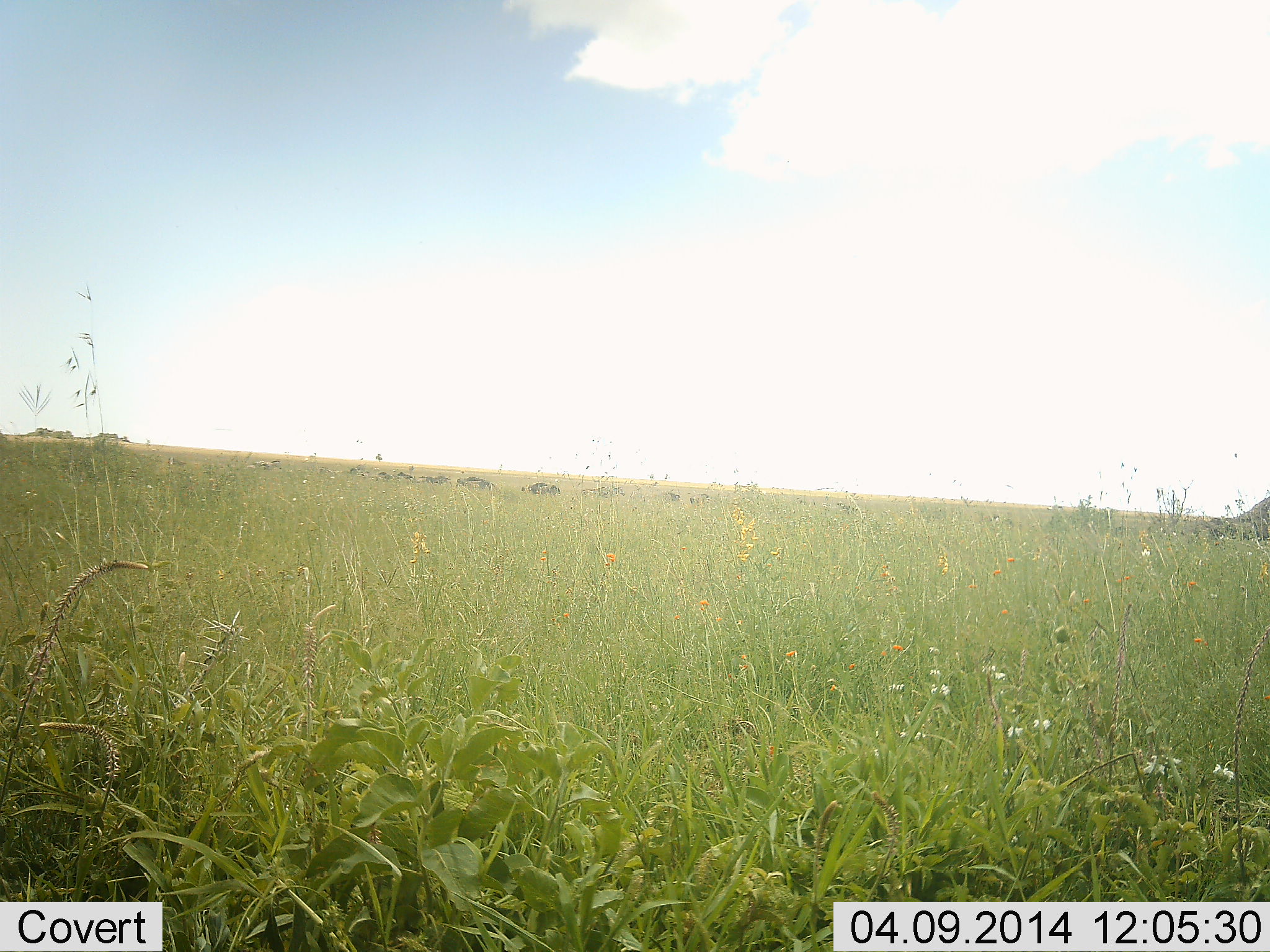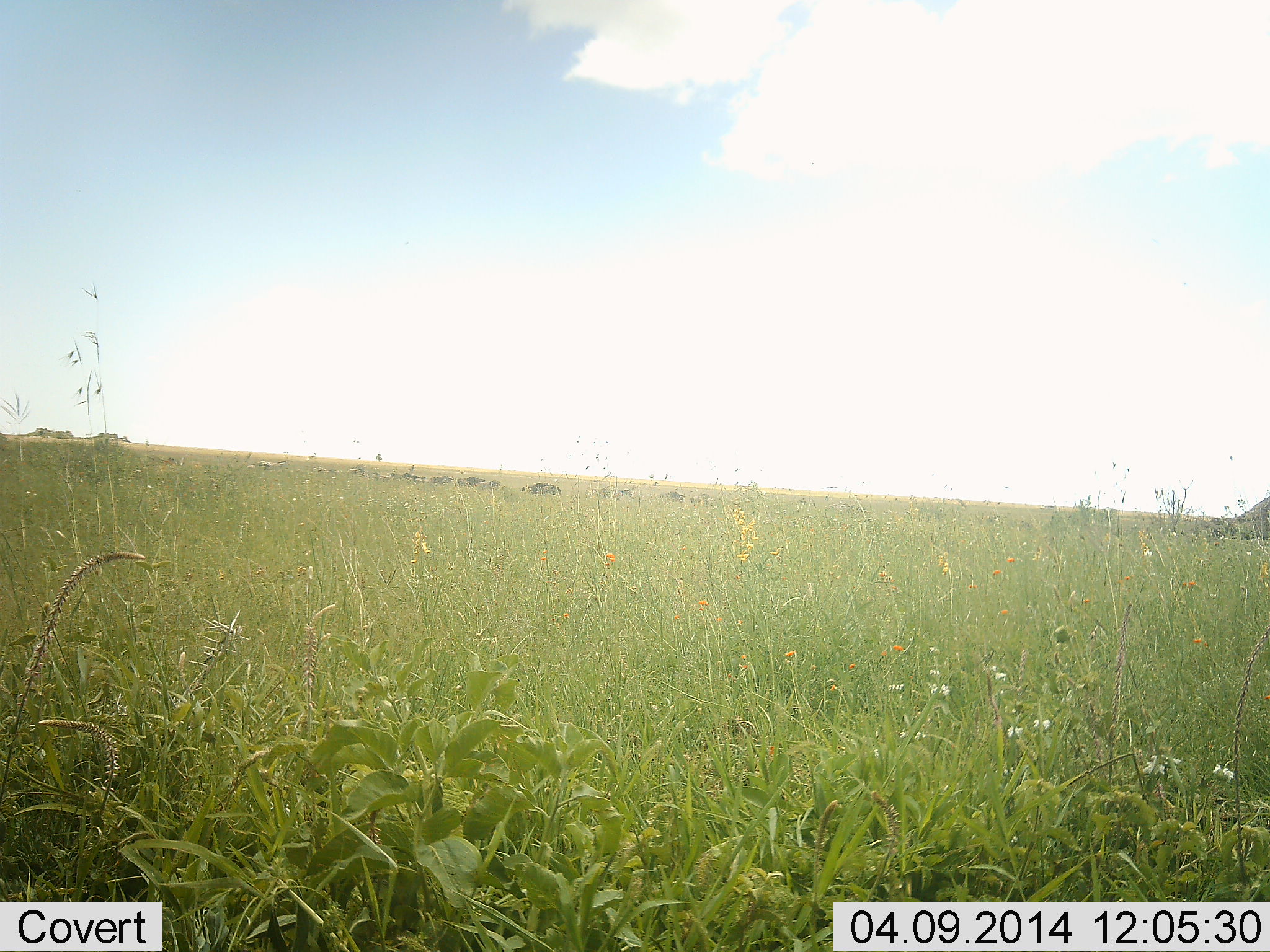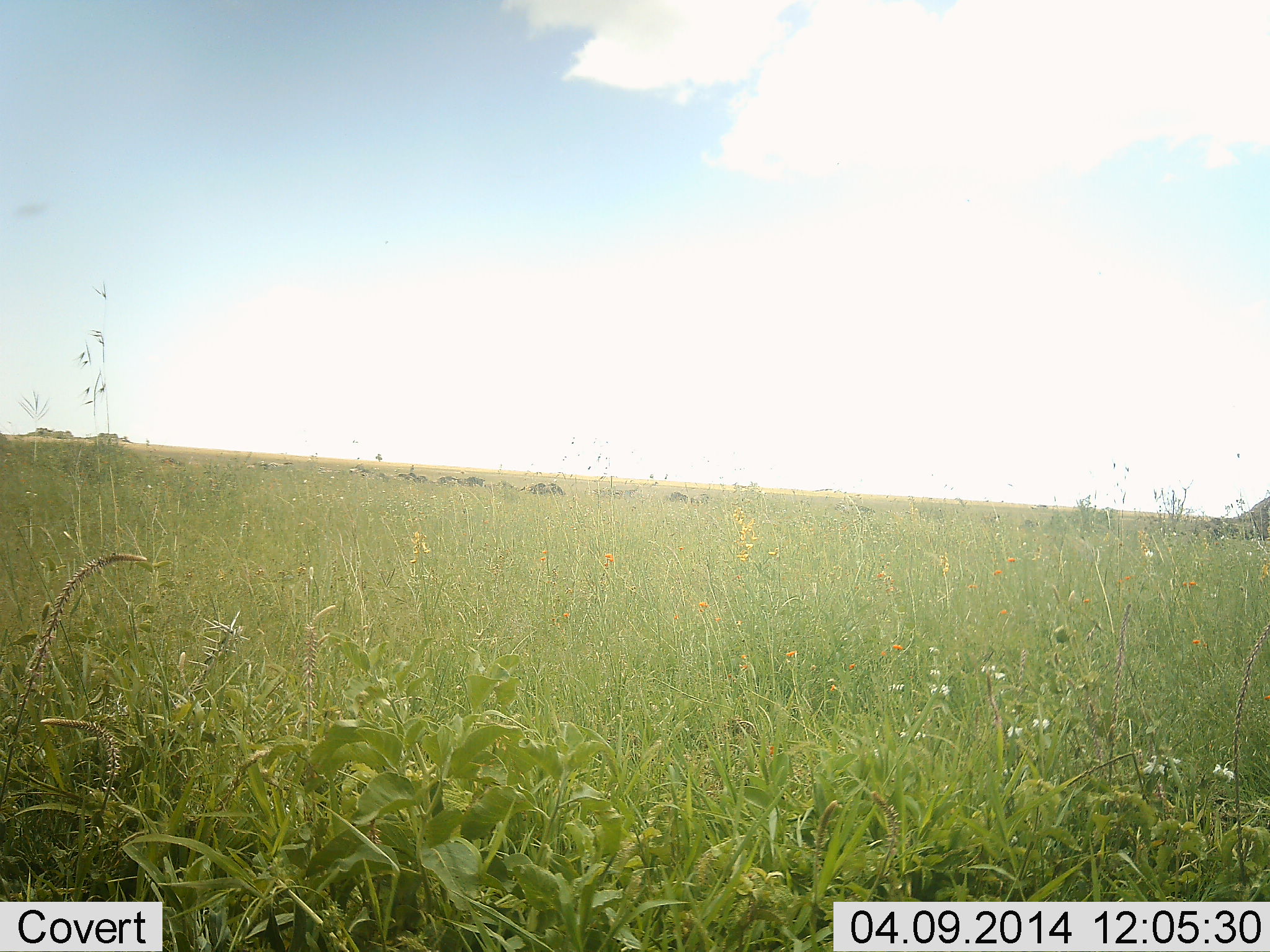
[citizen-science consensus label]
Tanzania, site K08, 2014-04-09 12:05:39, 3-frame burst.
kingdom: Animalia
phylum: Chordata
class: Mammalia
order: Artiodactyla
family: Bovidae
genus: Connochaetes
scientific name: Connochaetes taurinus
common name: blue wildebeest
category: wildebeest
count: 11-50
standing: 27%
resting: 0%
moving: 82%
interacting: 9%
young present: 0%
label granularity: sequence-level